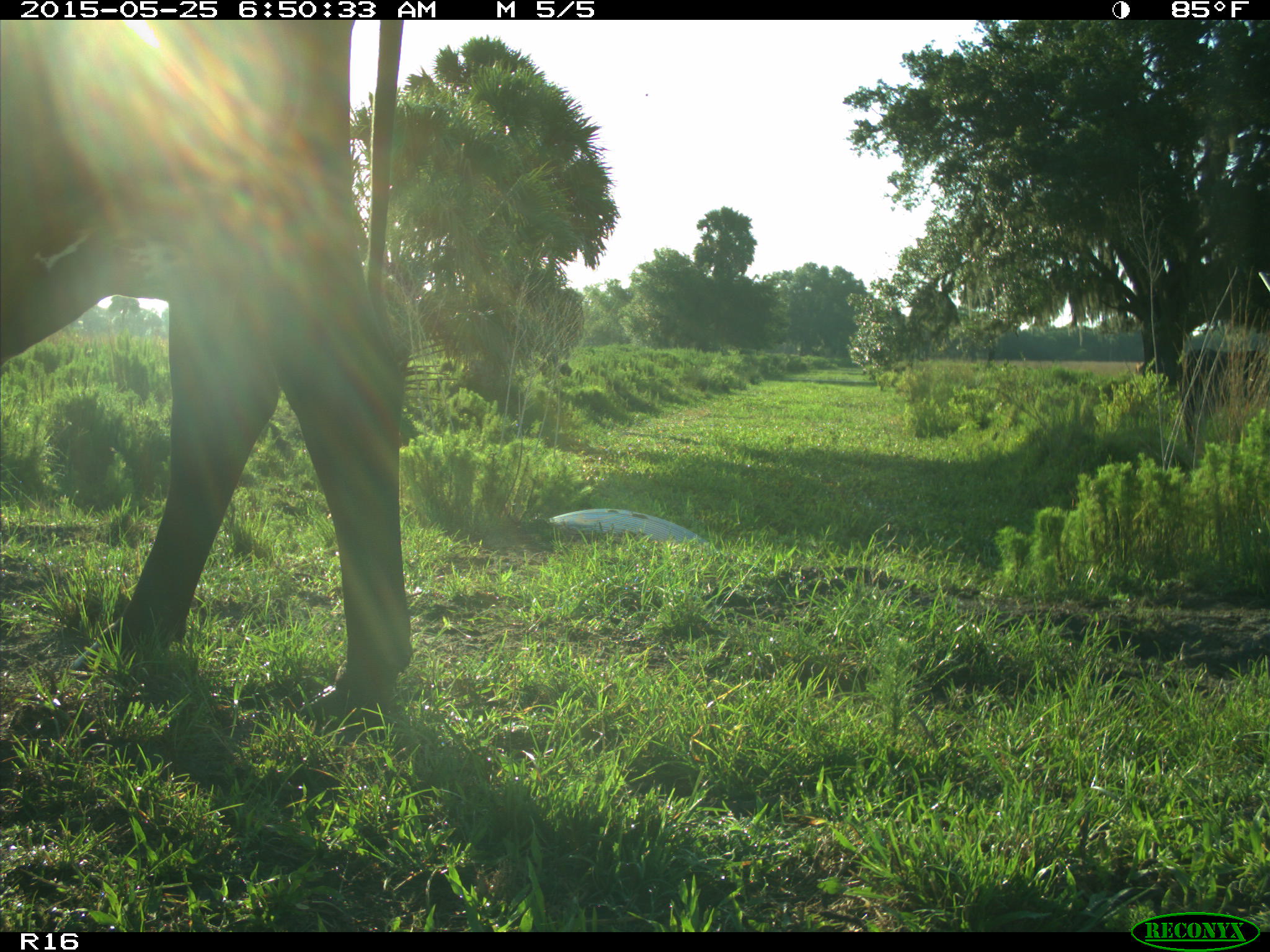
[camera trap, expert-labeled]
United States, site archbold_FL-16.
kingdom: Animalia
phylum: Chordata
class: Mammalia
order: Artiodactyla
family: Bovidae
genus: Bos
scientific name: Bos taurus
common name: domestic cow